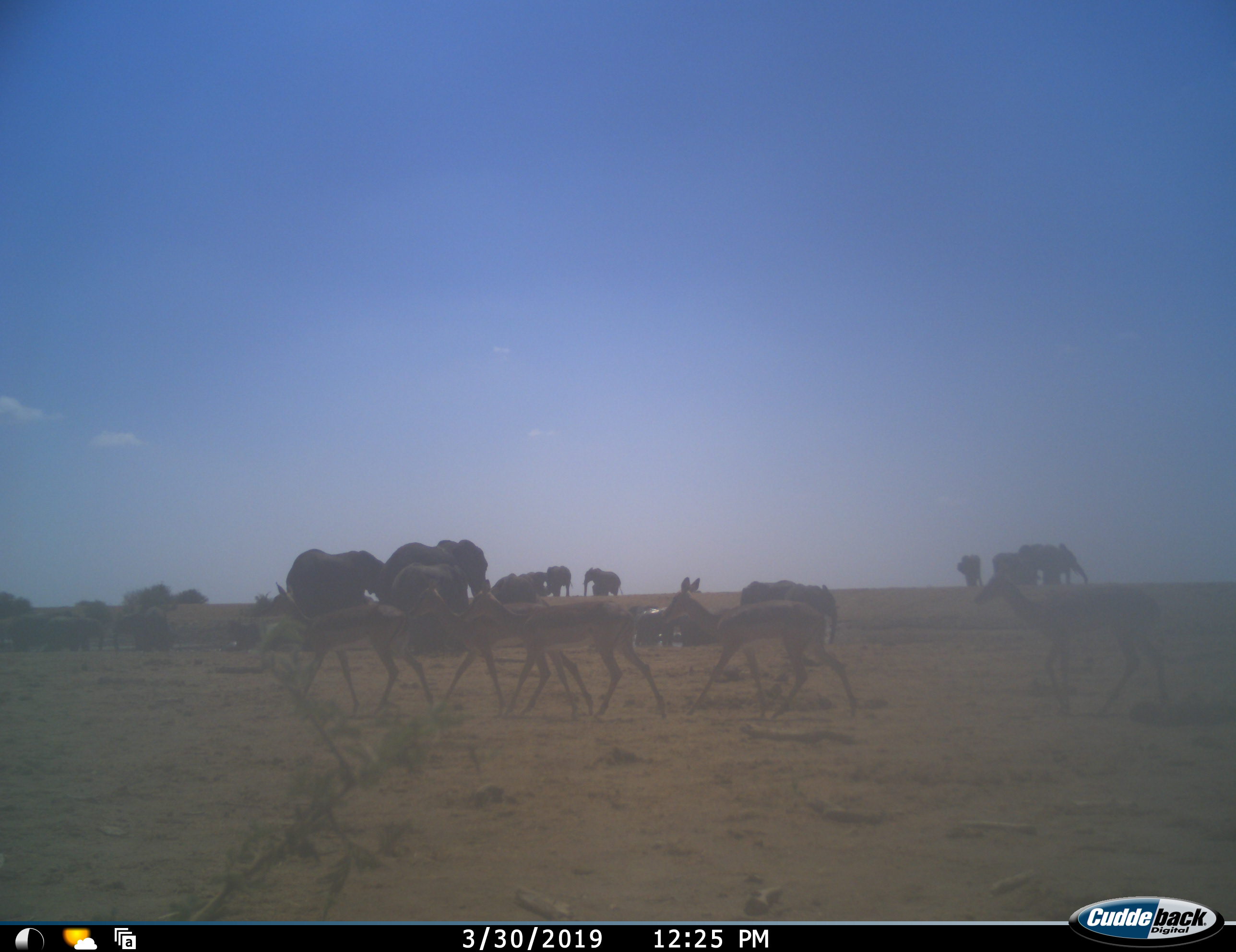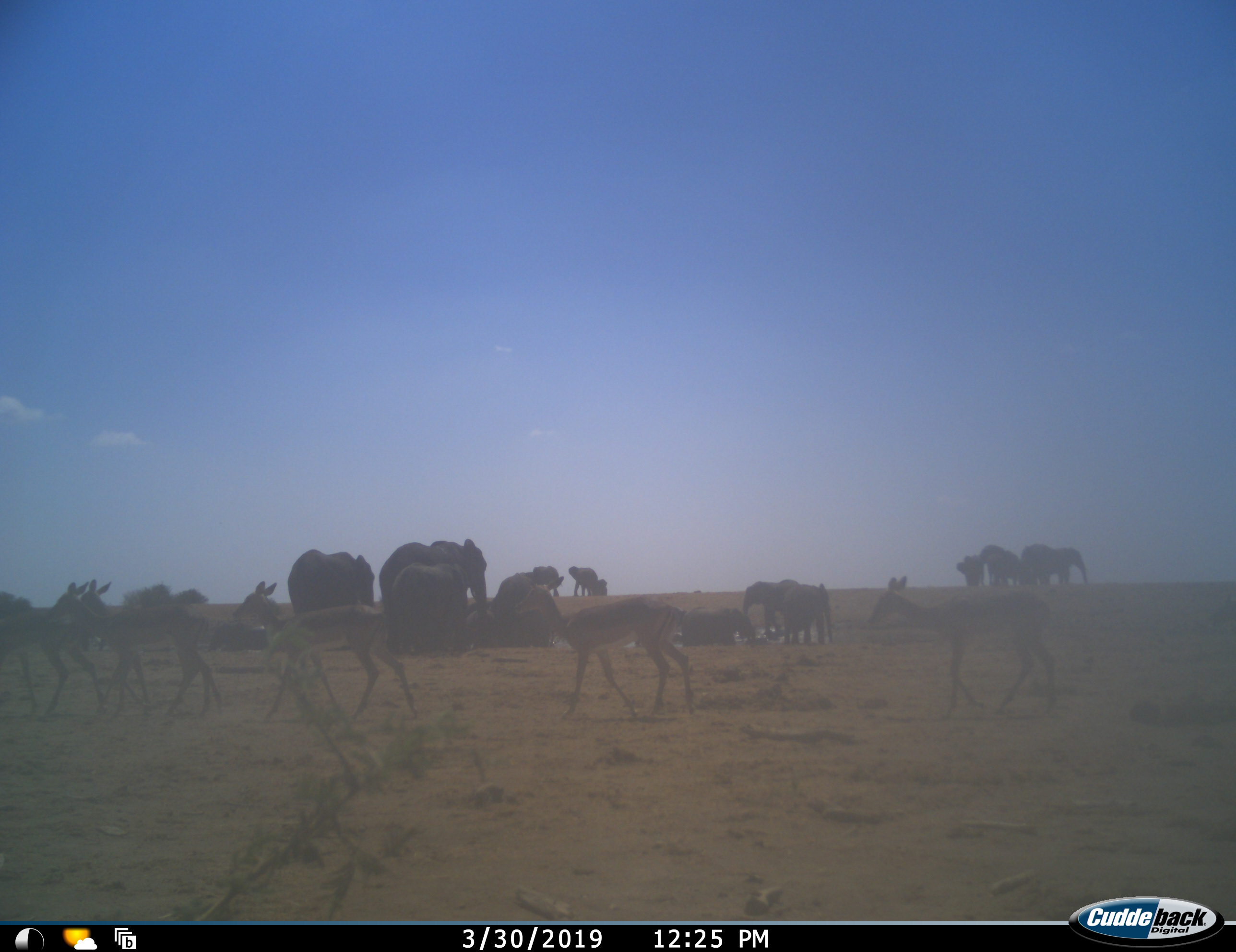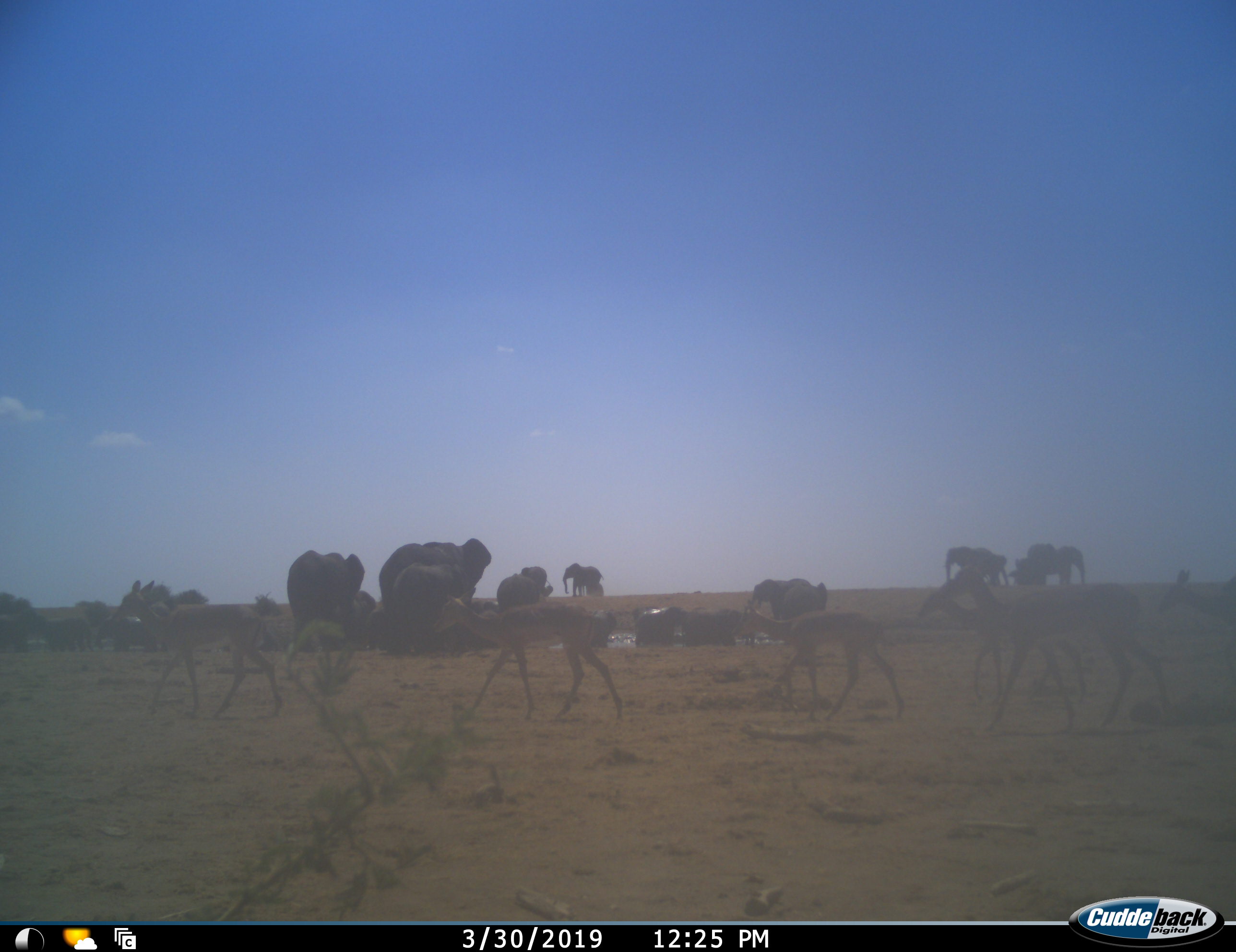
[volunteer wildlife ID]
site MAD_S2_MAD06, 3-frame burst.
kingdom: Animalia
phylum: Chordata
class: Mammalia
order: Proboscidea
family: Elephantidae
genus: Loxodonta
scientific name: Loxodonta africana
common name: african bush elephant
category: elephant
Elephant (african bush elephant) (Loxodonta africana), count 11-50. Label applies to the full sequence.